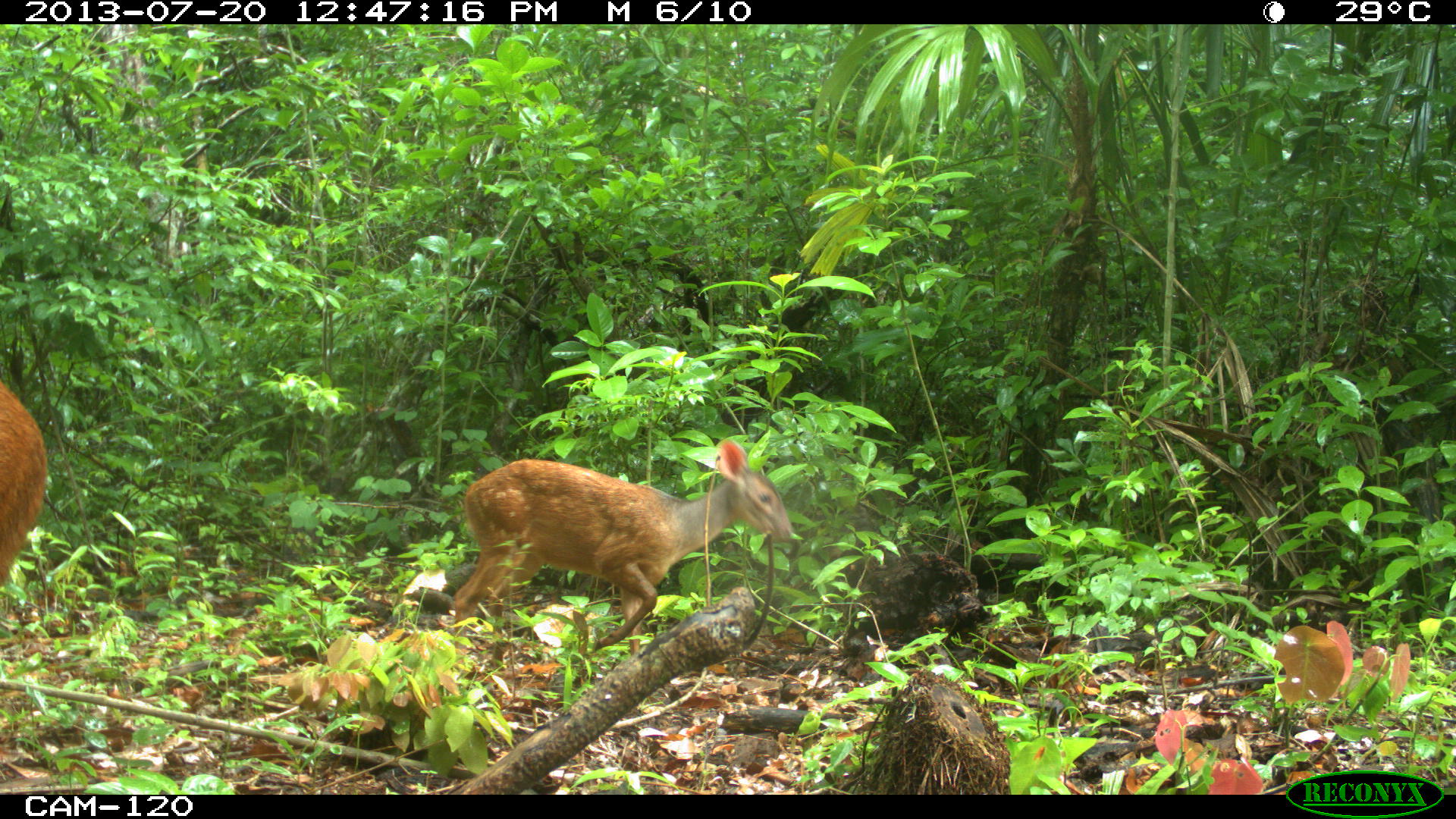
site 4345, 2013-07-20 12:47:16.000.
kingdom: Animalia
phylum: Chordata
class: Mammalia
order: Artiodactyla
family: Cervidae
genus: Mazama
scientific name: Mazama temama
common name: central american red brocket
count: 2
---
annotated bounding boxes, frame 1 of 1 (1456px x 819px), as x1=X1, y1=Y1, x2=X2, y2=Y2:
mazama temama: x1=451, y1=436, x2=793, y2=653; x1=0, y1=380, x2=48, y2=588